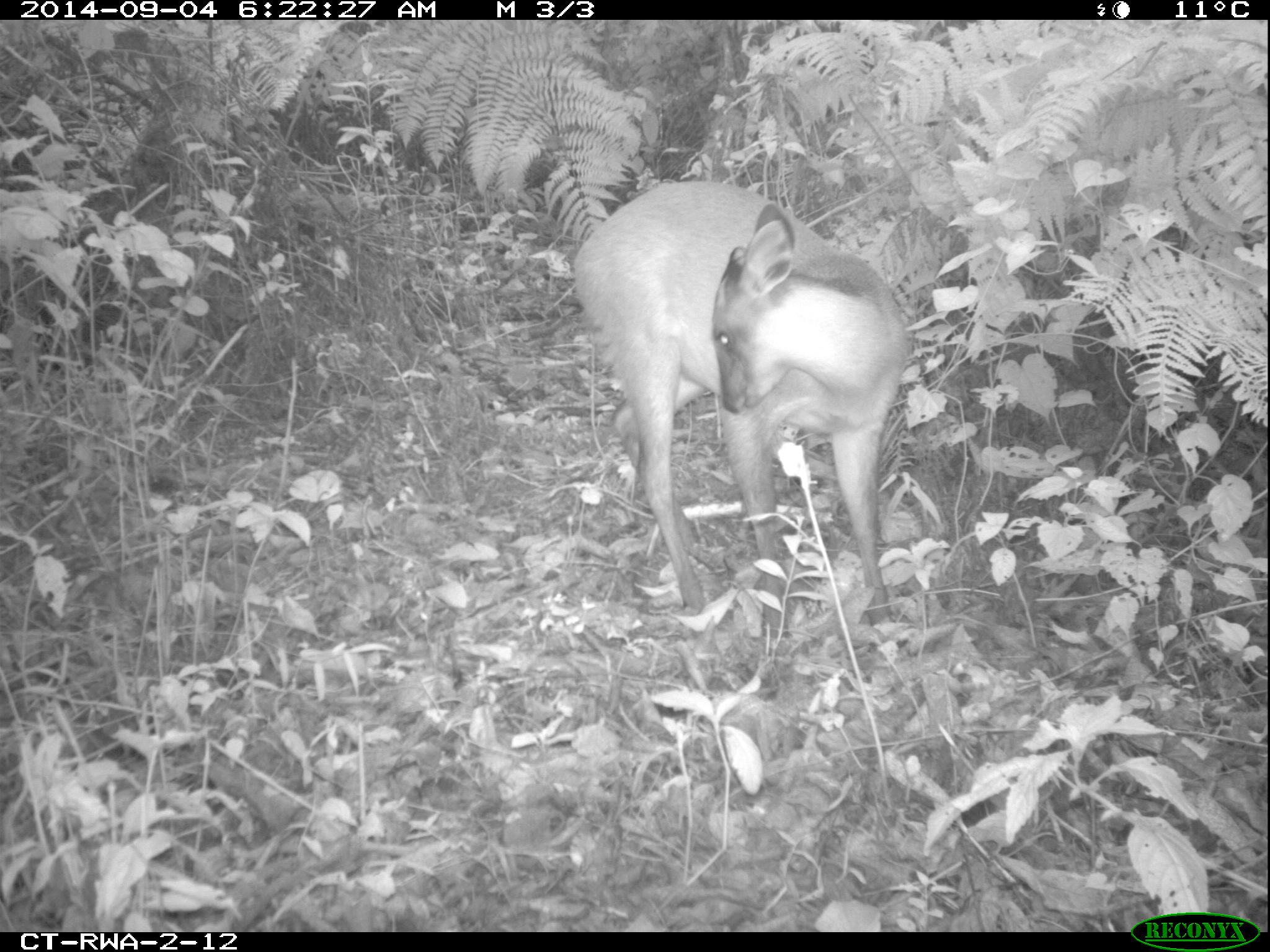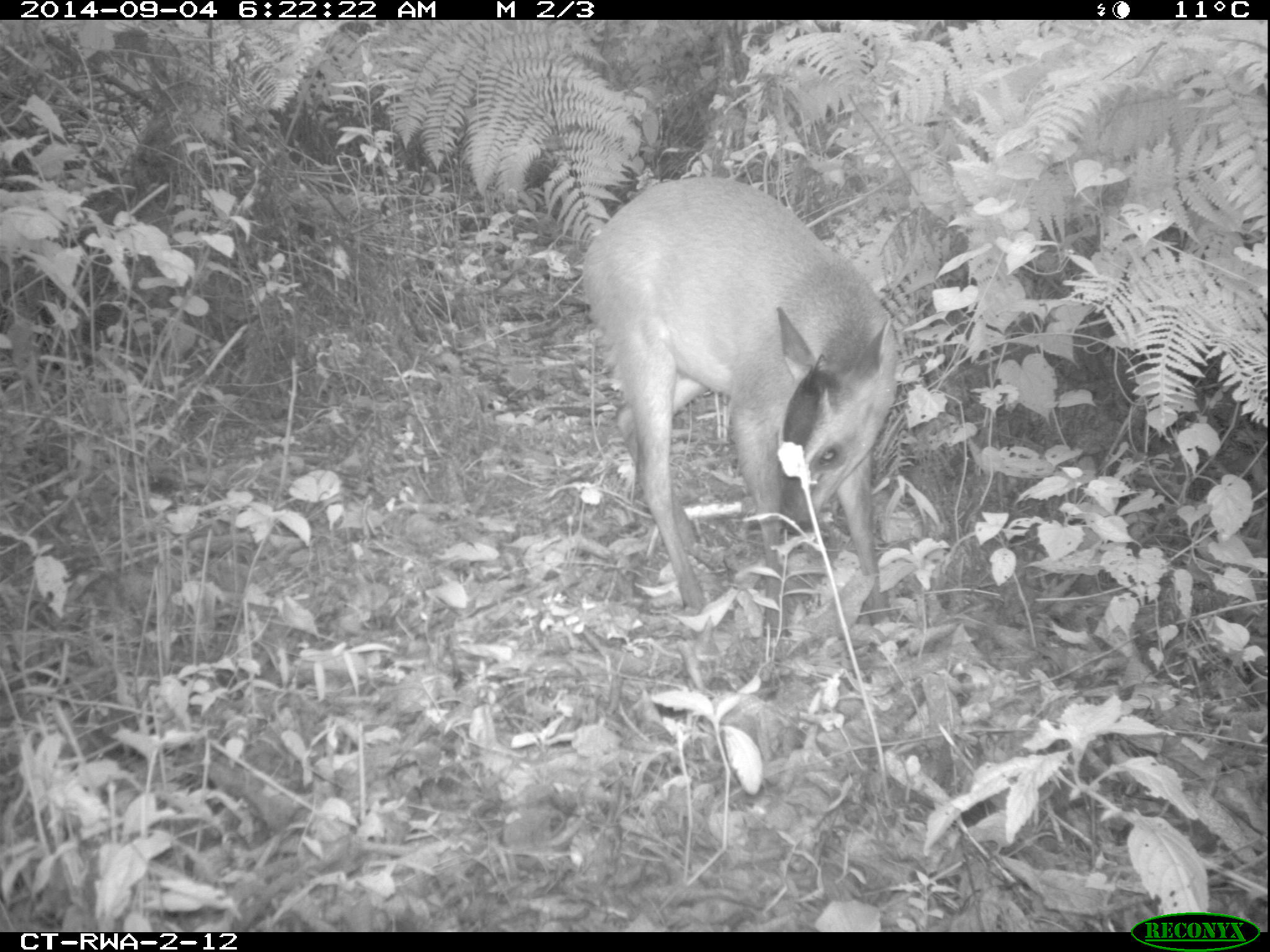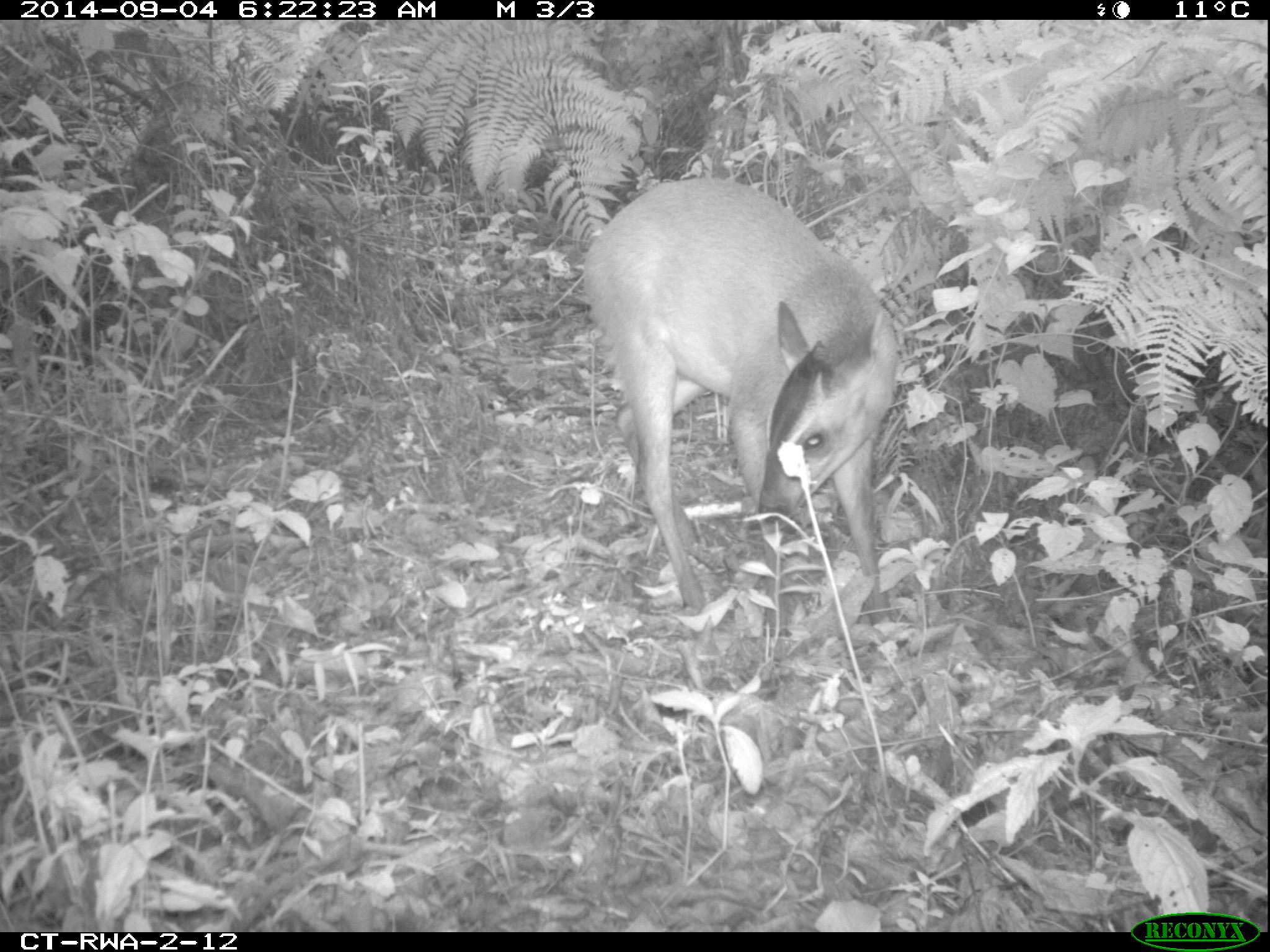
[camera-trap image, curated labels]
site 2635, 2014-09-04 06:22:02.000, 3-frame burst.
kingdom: Animalia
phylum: Chordata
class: Mammalia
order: Artiodactyla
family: Bovidae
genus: Cephalophus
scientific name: Cephalophus nigrifrons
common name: black-fronted duiker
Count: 2.